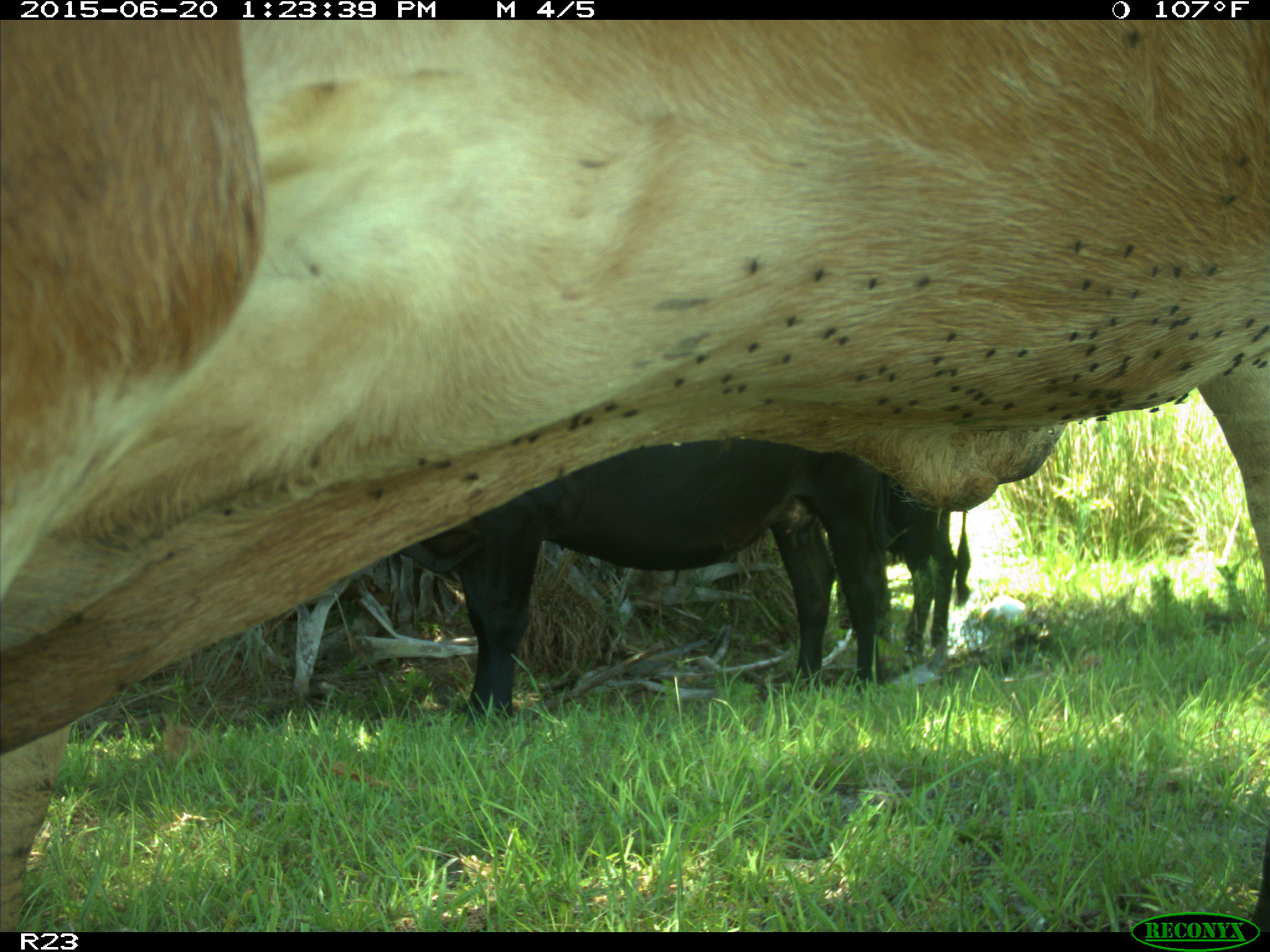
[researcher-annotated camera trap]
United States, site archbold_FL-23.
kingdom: Animalia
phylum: Chordata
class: Mammalia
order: Artiodactyla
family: Bovidae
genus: Bos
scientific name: Bos taurus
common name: domestic cow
Bos taurus (domestic cow).